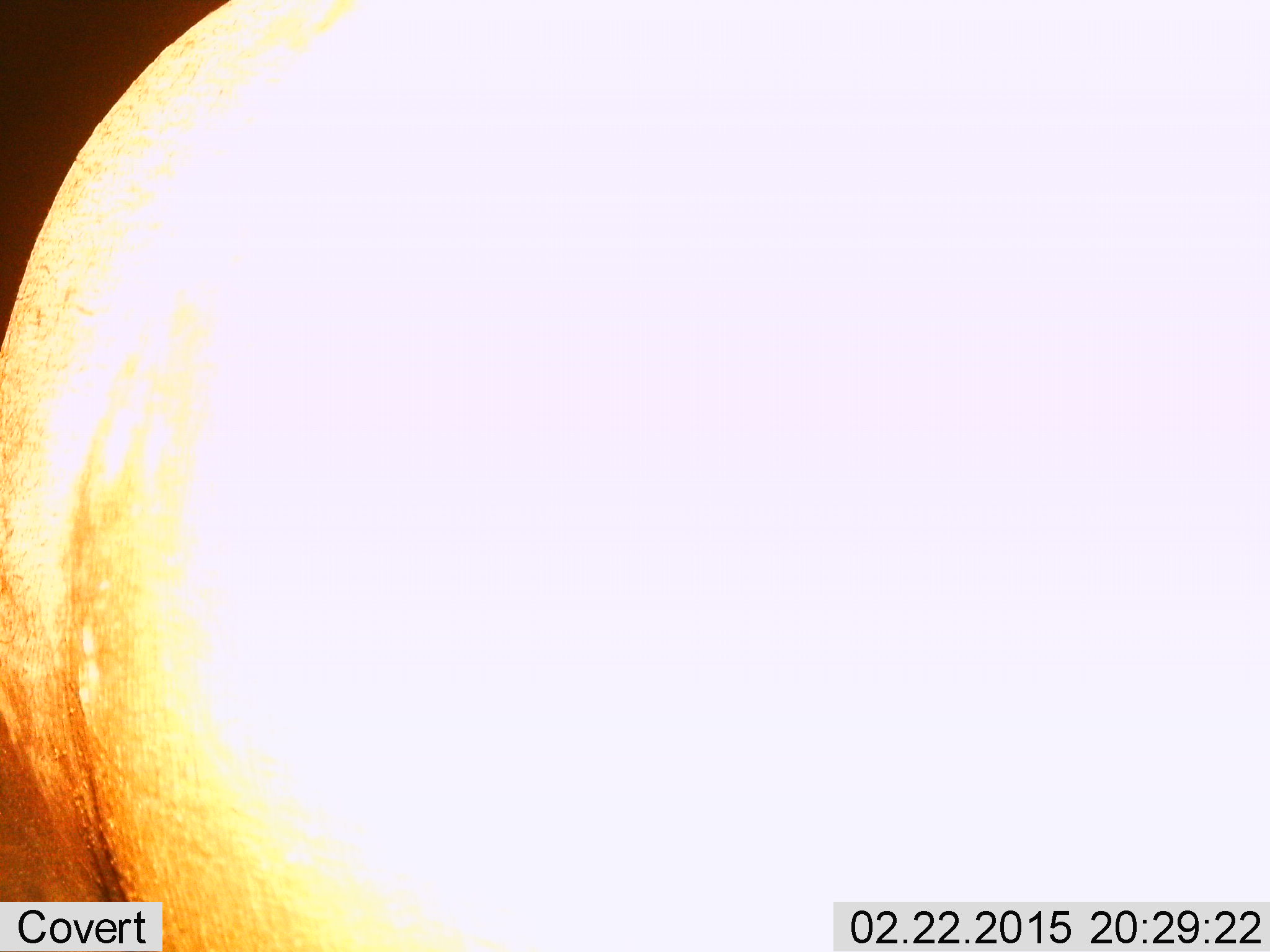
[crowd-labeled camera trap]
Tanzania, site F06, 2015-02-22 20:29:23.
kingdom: Animalia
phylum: Chordata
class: Mammalia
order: Artiodactyla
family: Hippopotamidae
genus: Hippopotamus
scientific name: Hippopotamus amphibius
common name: hippopotamus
Hippopotamus (Hippopotamus amphibius), count 1. Behavior (volunteer vote fractions): standing 100%, resting 0%, moving 0%, interacting 0%. Young present (vote fraction): 0%. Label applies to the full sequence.